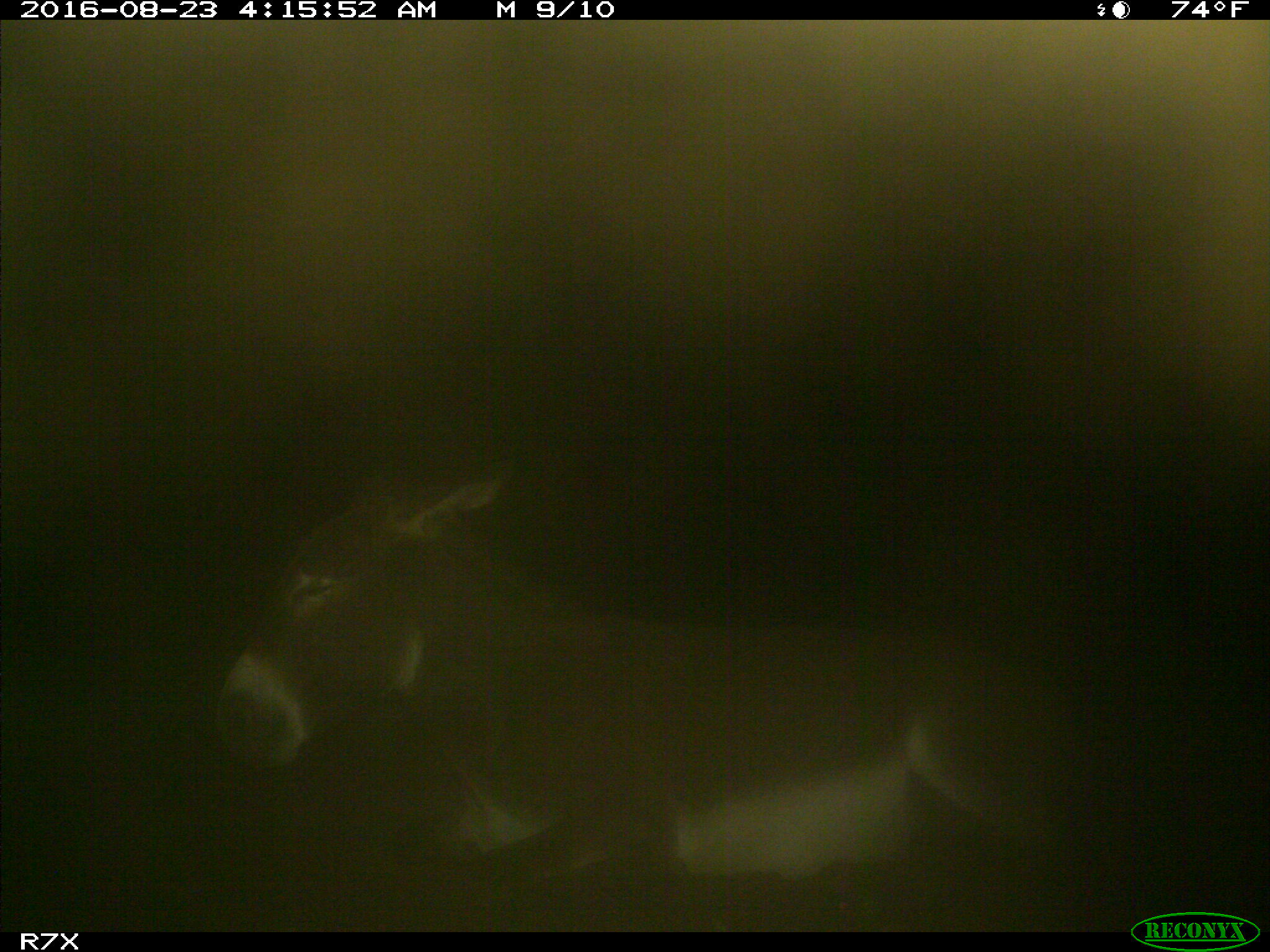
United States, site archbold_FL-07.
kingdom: Animalia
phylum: Chordata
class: Mammalia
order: Perissodactyla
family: Equidae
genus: Equus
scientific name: Equus africanus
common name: african wild ass